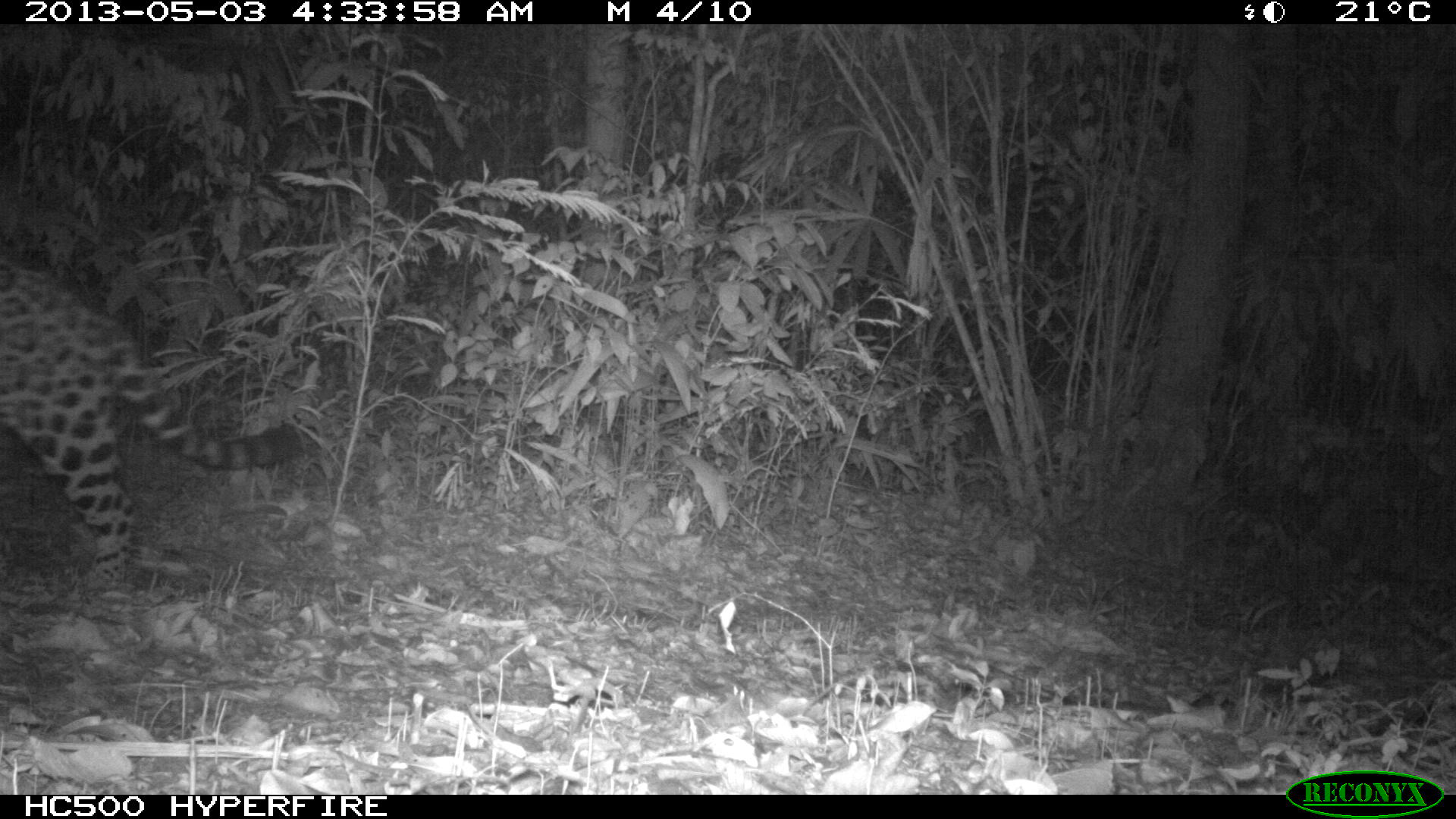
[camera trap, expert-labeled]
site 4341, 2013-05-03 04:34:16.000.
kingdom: Animalia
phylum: Chordata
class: Mammalia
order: Carnivora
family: Felidae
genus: Panthera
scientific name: Panthera onca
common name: jaguar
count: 1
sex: male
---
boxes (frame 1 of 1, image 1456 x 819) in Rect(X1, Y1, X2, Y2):
panthera onca: Rect(0, 258, 304, 597)